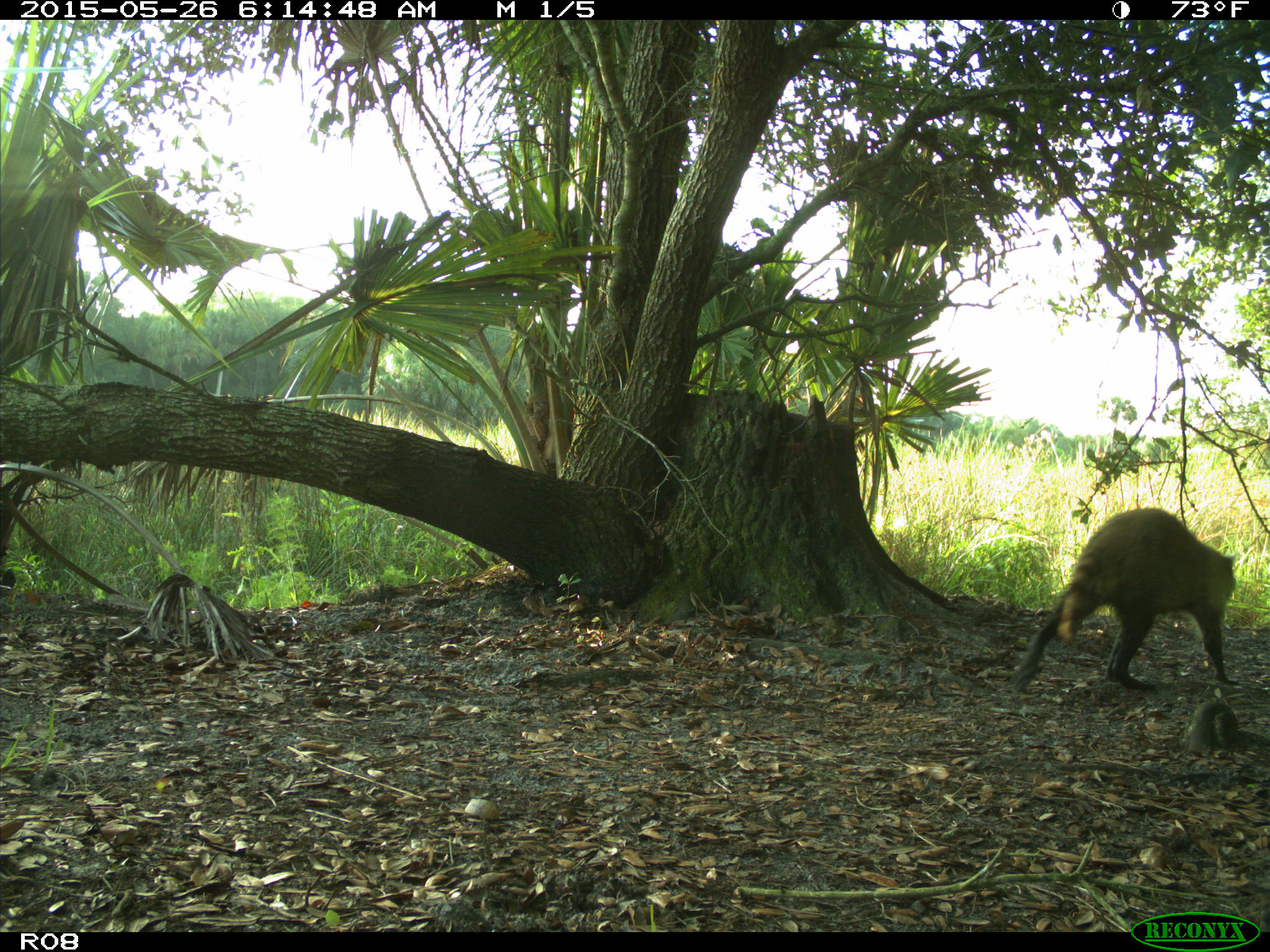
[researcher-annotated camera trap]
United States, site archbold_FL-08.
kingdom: Animalia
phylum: Chordata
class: Mammalia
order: Carnivora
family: Procyonidae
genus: Procyon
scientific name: Procyon lotor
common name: common raccoon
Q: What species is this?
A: Procyon lotor (common raccoon).